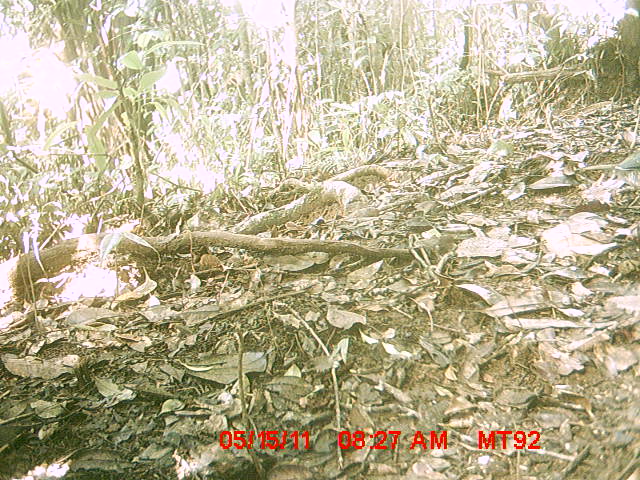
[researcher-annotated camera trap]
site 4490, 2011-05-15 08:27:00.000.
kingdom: Animalia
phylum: Chordata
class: Aves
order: Coraciiformes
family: Brachypteraciidae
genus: Brachypteracias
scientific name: Brachypteracias squamiger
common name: scaly ground roller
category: geobiastes squamiger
Geobiastes squamiger (scaly ground roller) (Brachypteracias squamiger), count 1.